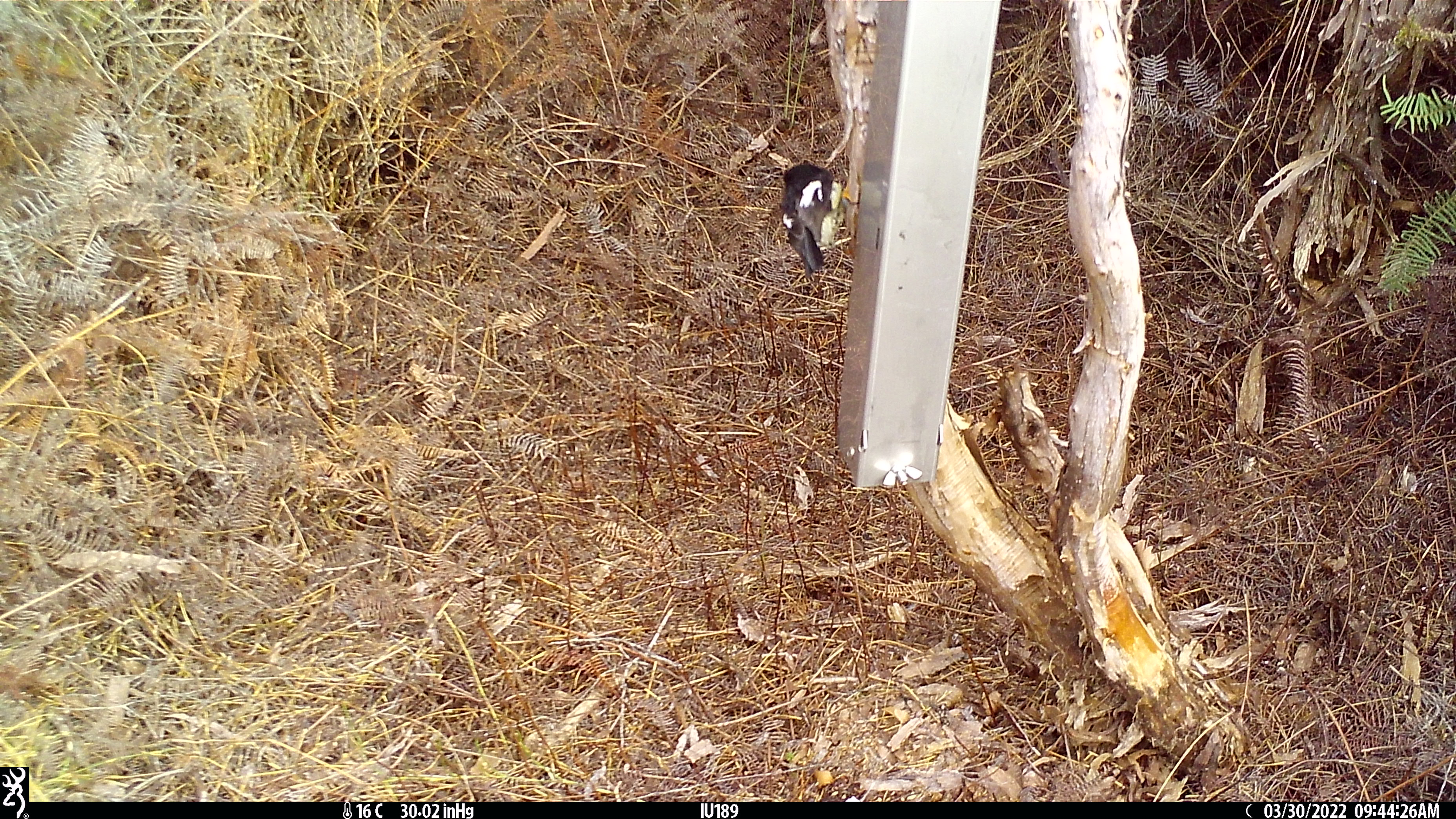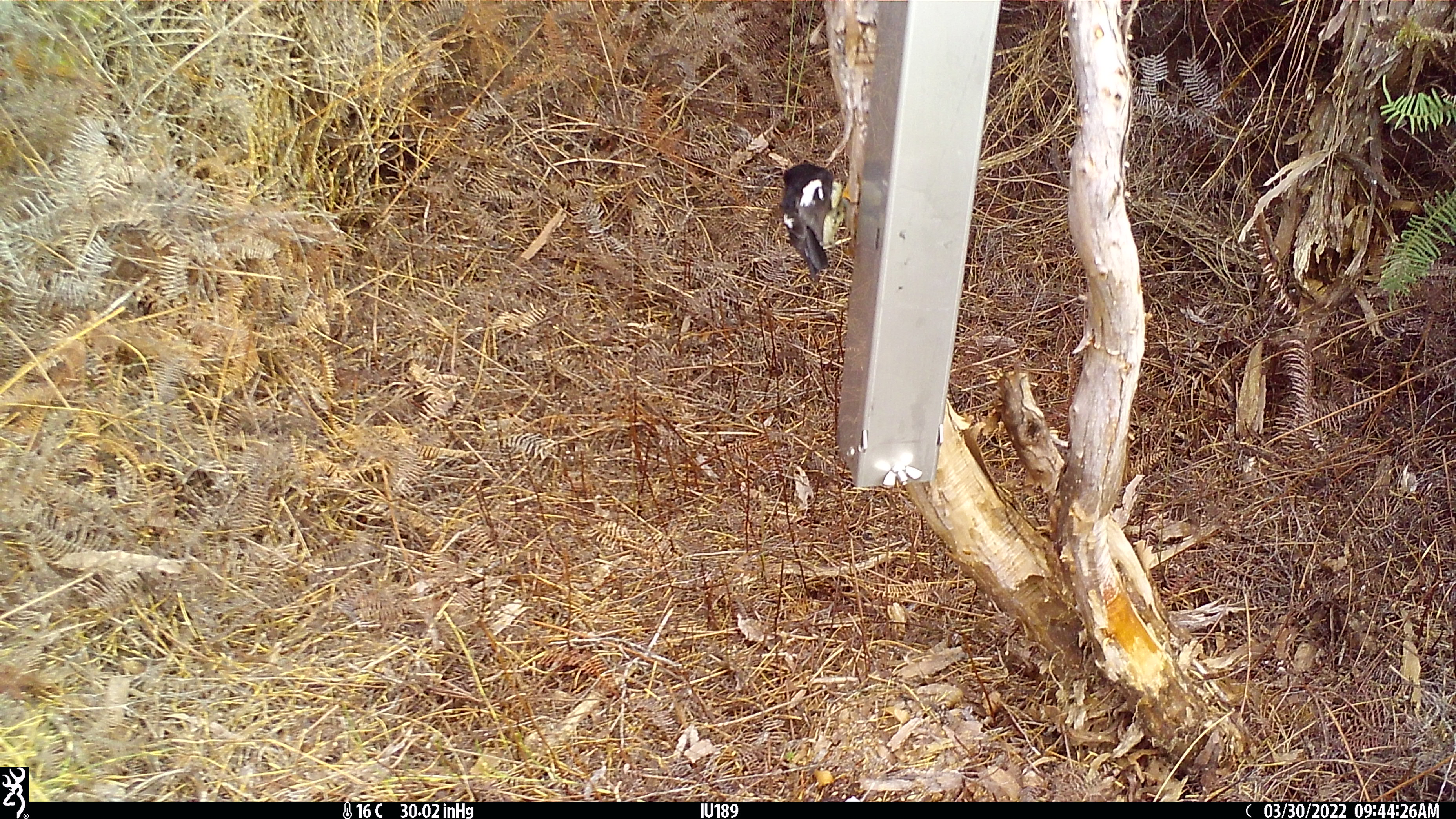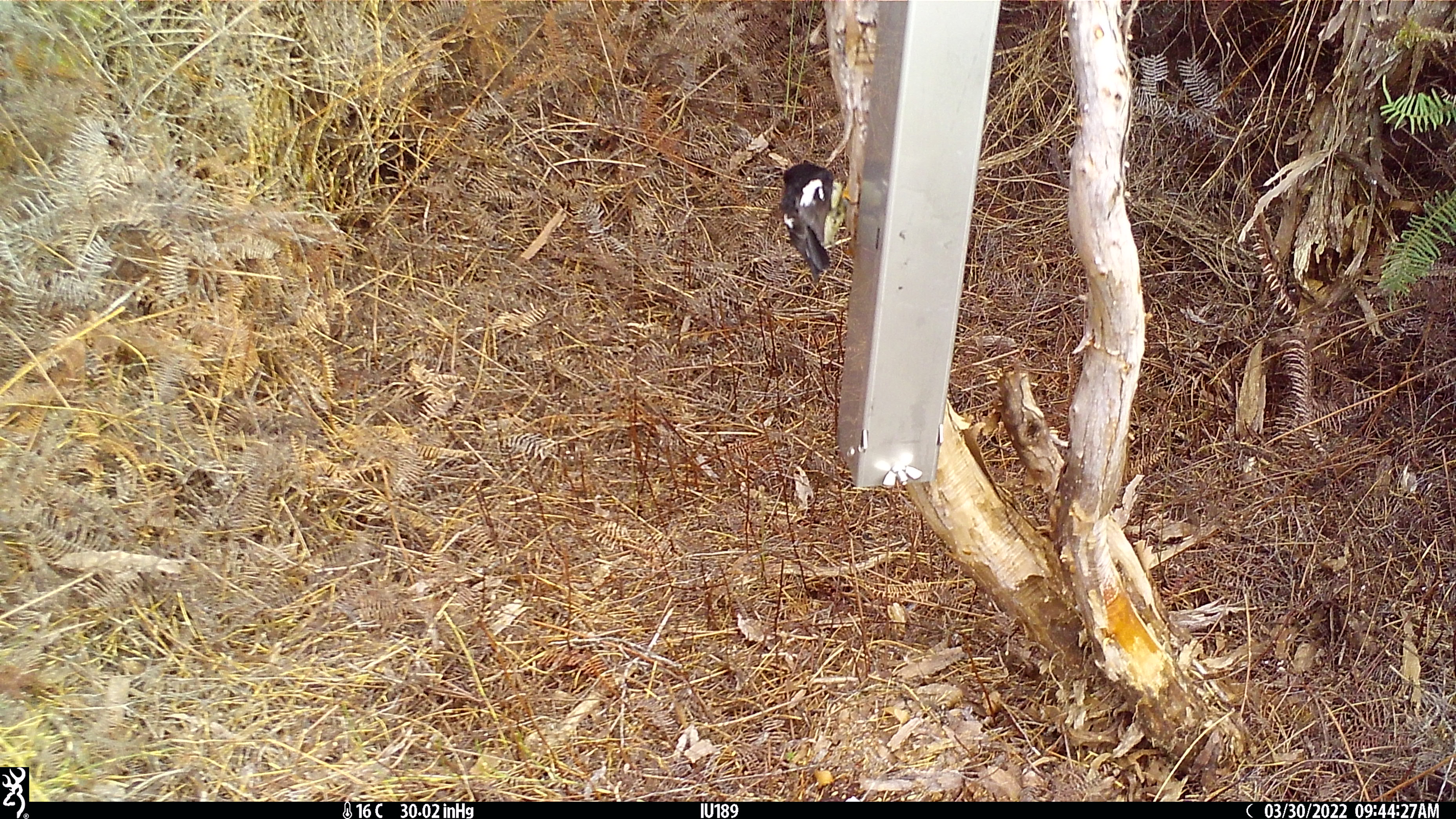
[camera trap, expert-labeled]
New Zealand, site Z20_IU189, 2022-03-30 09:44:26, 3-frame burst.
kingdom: Animalia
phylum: Chordata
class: Aves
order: Passeriformes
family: Petroicidae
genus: Petroica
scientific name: Petroica macrocephala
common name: tomtit